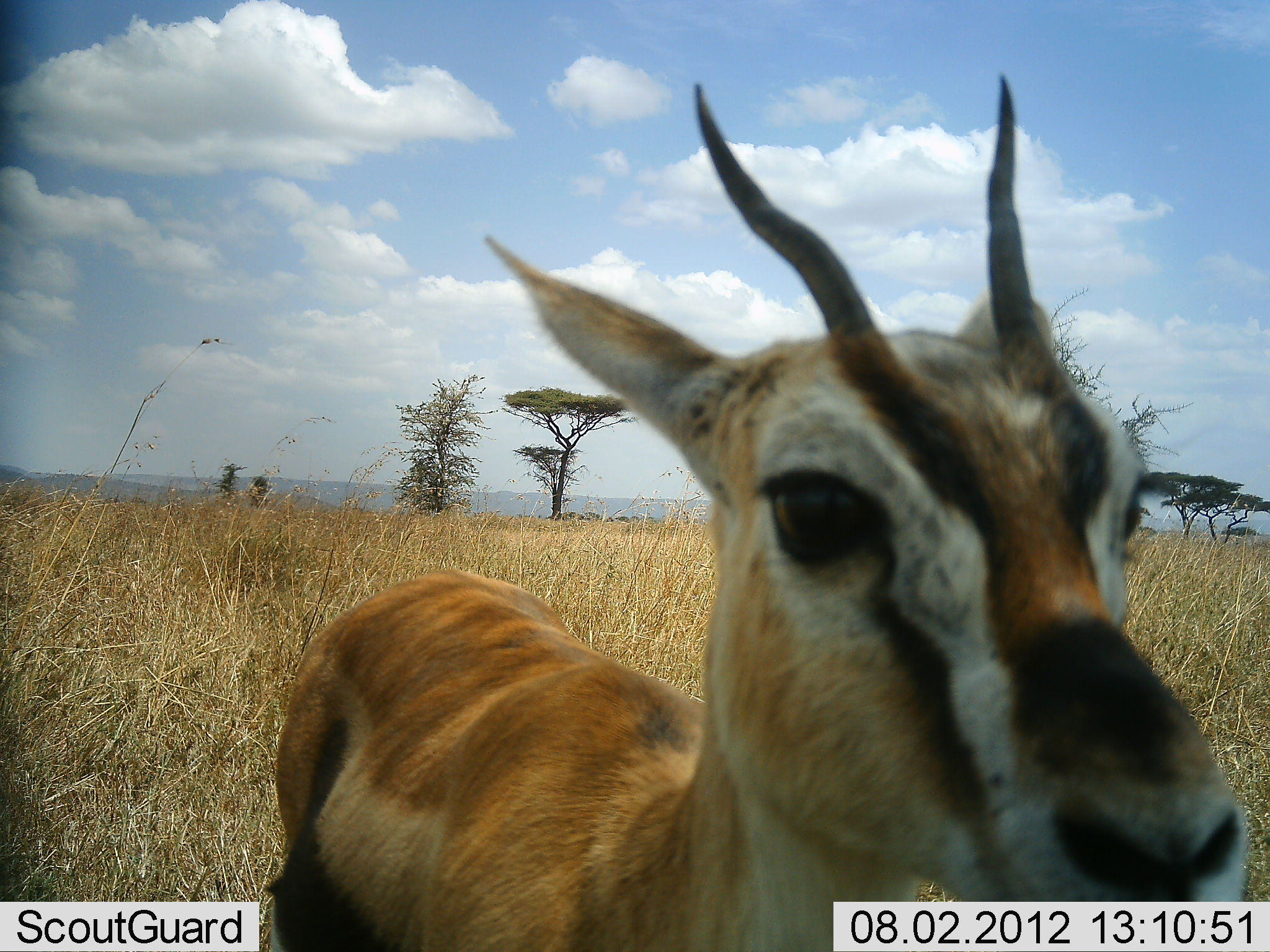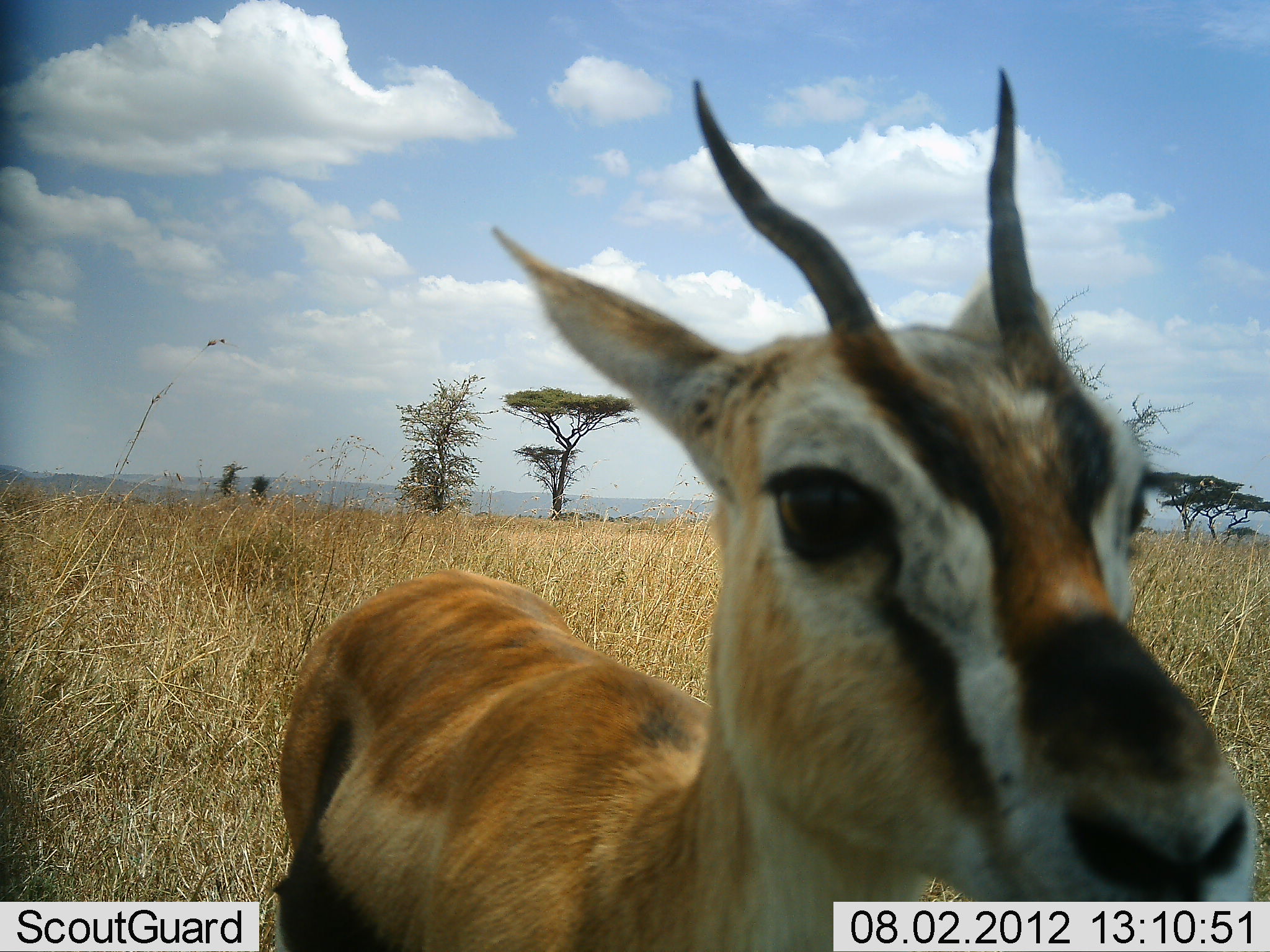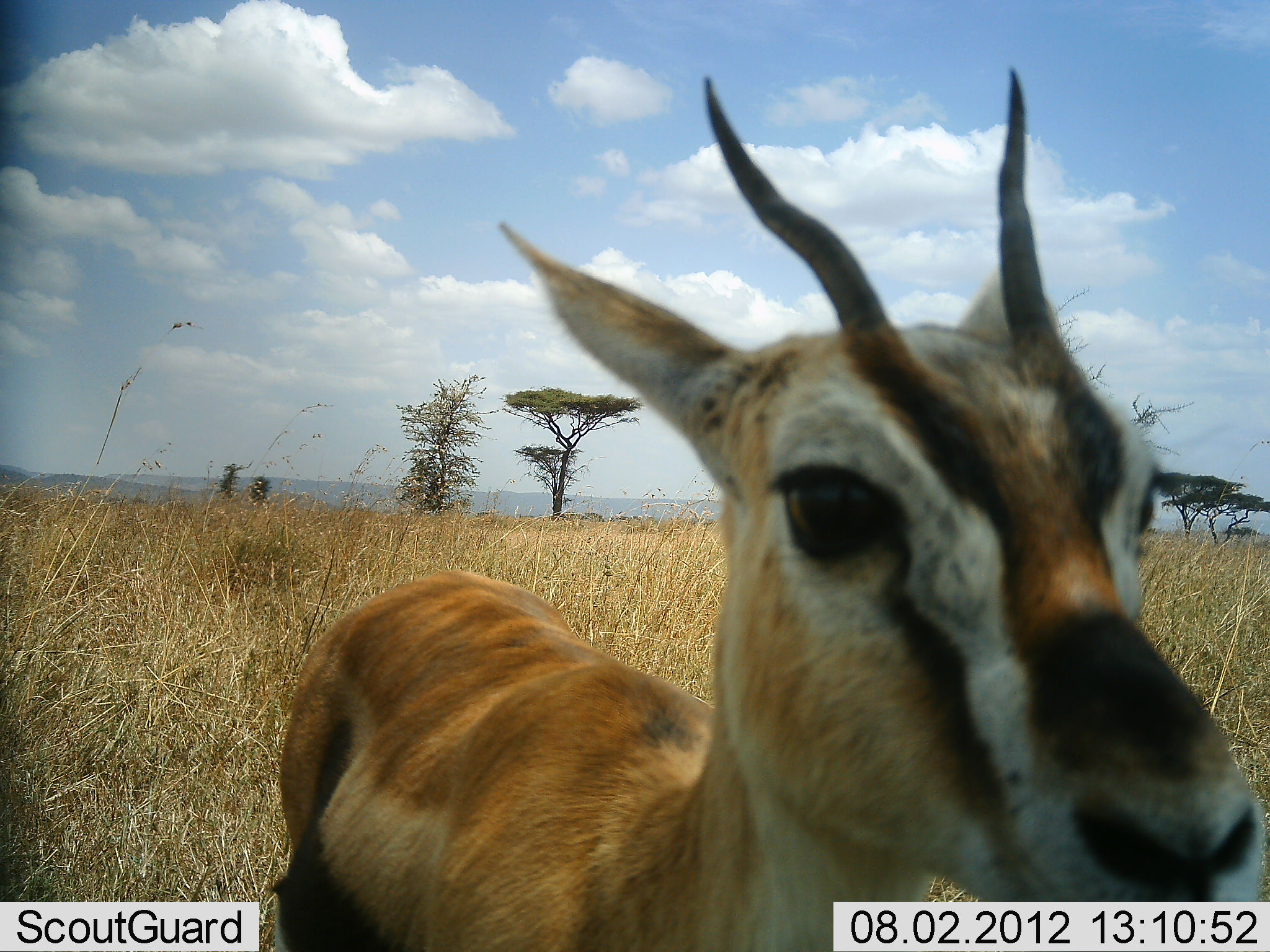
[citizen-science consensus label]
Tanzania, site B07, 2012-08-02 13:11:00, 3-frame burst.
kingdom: Animalia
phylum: Chordata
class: Mammalia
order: Artiodactyla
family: Bovidae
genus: Eudorcas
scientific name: Eudorcas thomsonii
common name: thomson's gazelle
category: gazellethomsons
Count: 1.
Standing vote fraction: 90%.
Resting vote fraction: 0%.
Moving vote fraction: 10%.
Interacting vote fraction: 0%.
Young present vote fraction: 0%.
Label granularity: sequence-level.